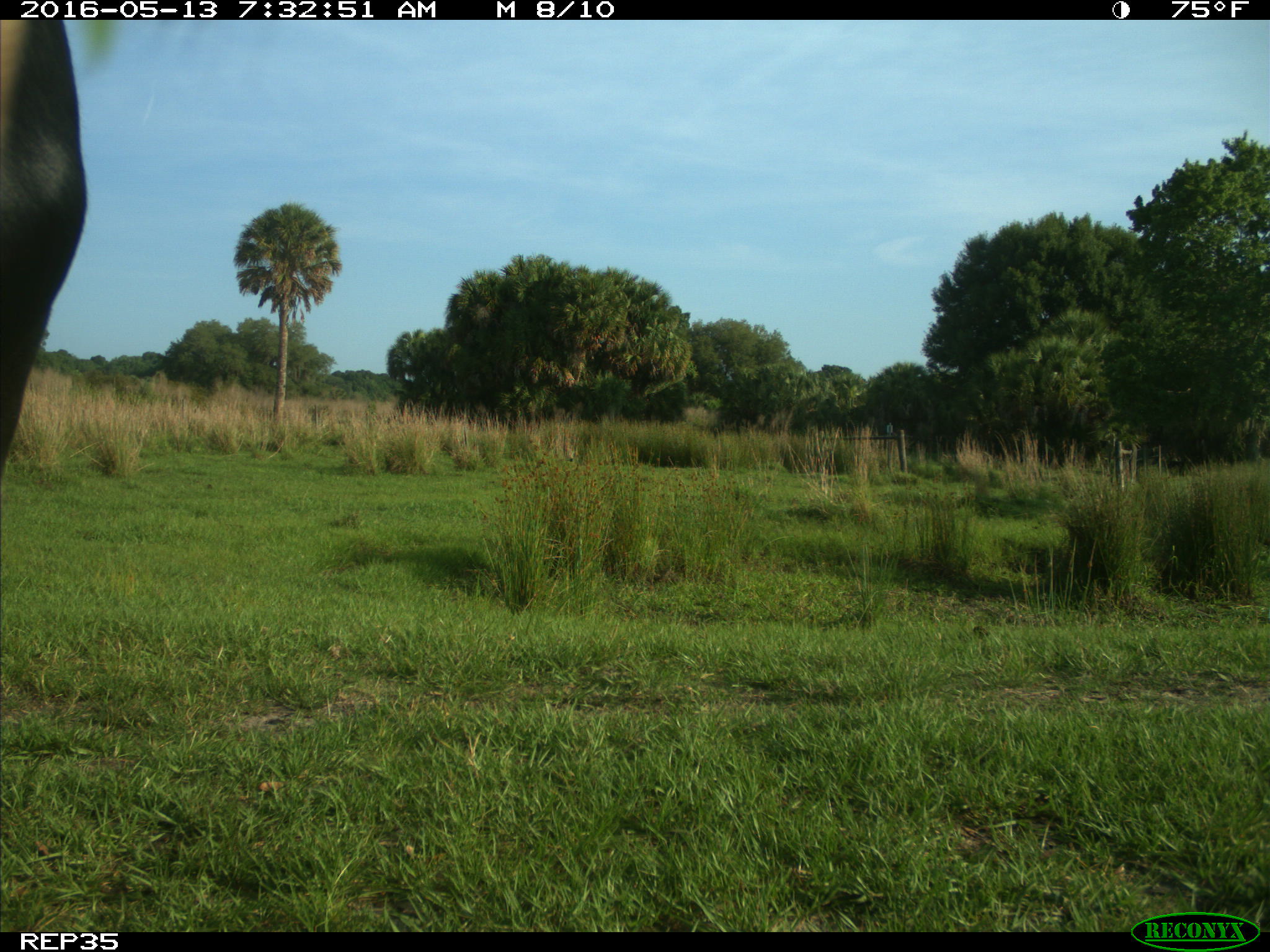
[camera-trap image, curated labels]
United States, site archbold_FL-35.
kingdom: Animalia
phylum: Chordata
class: Mammalia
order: Artiodactyla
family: Bovidae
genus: Bos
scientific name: Bos taurus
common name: domestic cow